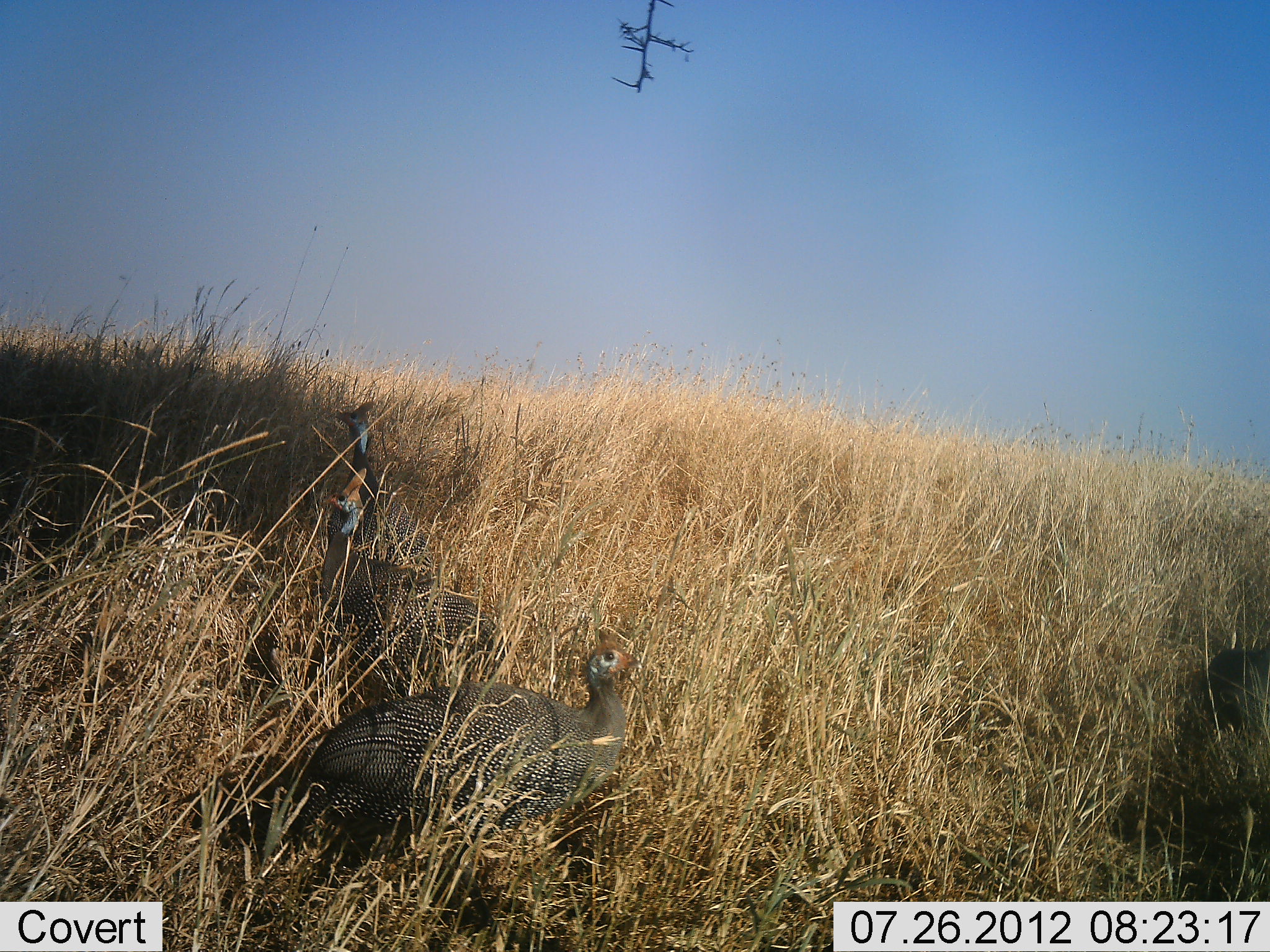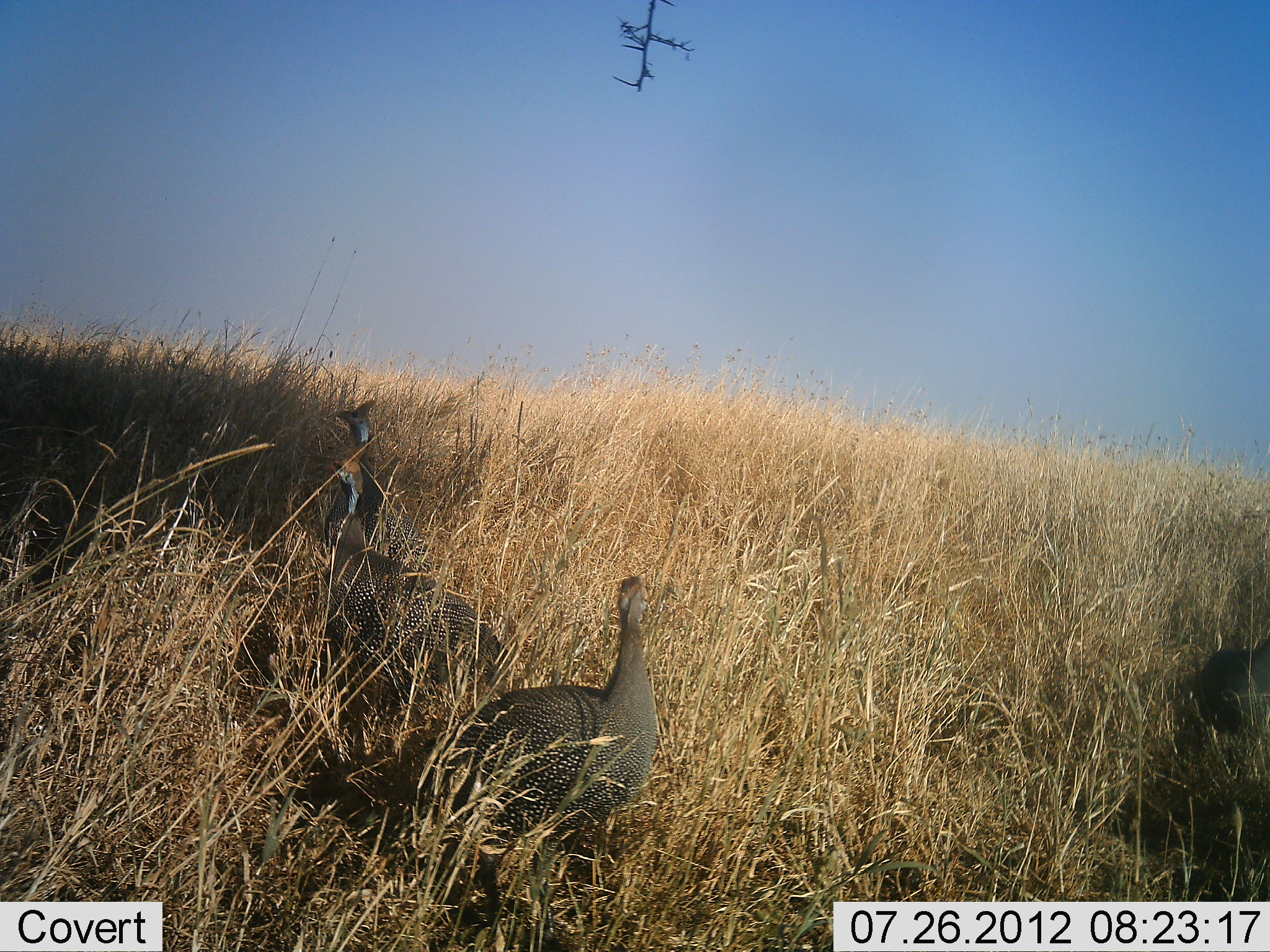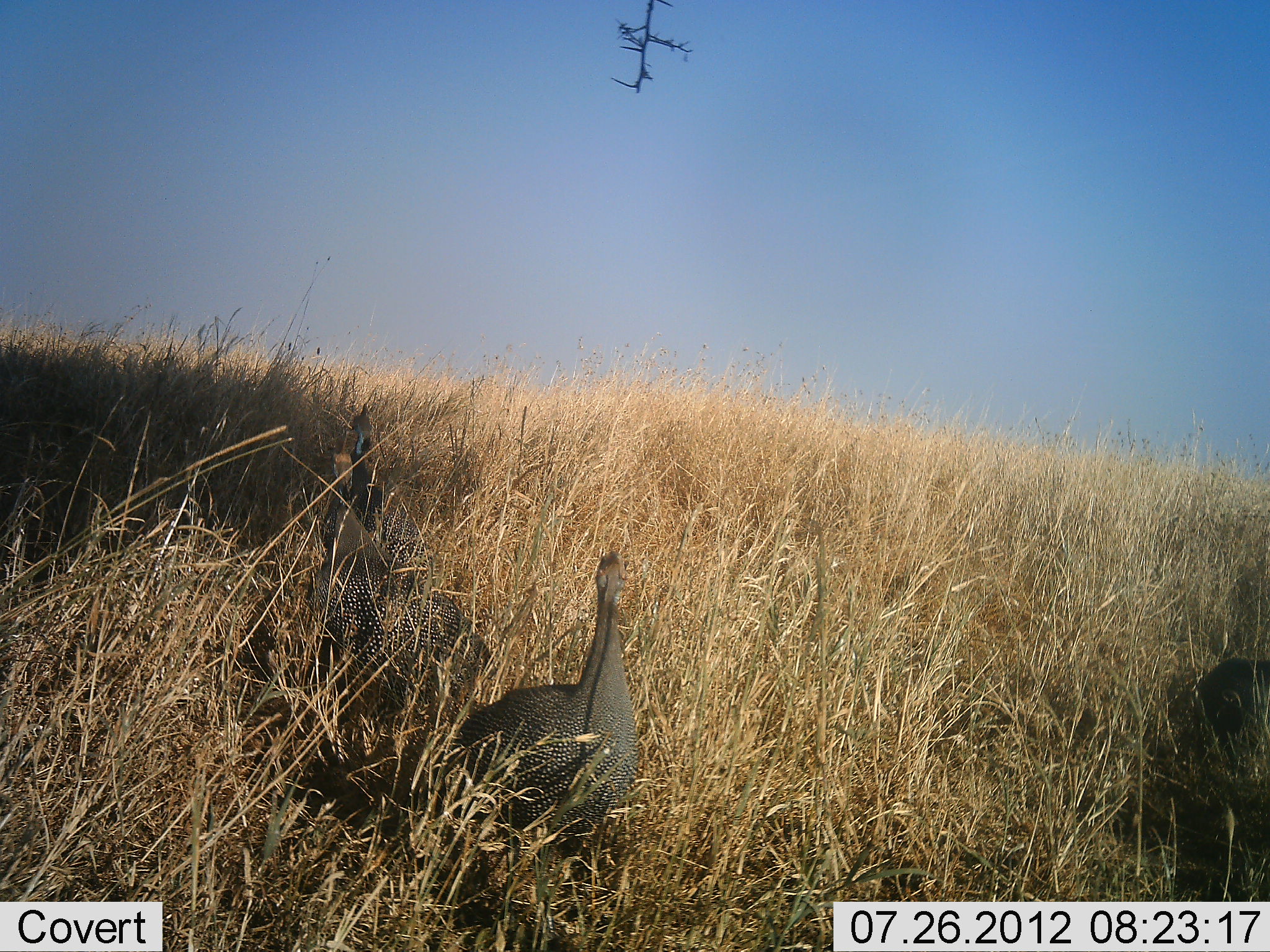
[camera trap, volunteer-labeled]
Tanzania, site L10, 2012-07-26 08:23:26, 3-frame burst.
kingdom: Animalia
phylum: Chordata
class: Aves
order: Galliformes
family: Numididae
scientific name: Numididae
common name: guinea fowl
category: guineafowl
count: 3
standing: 40%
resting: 0%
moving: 60%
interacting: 0%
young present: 0%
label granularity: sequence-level